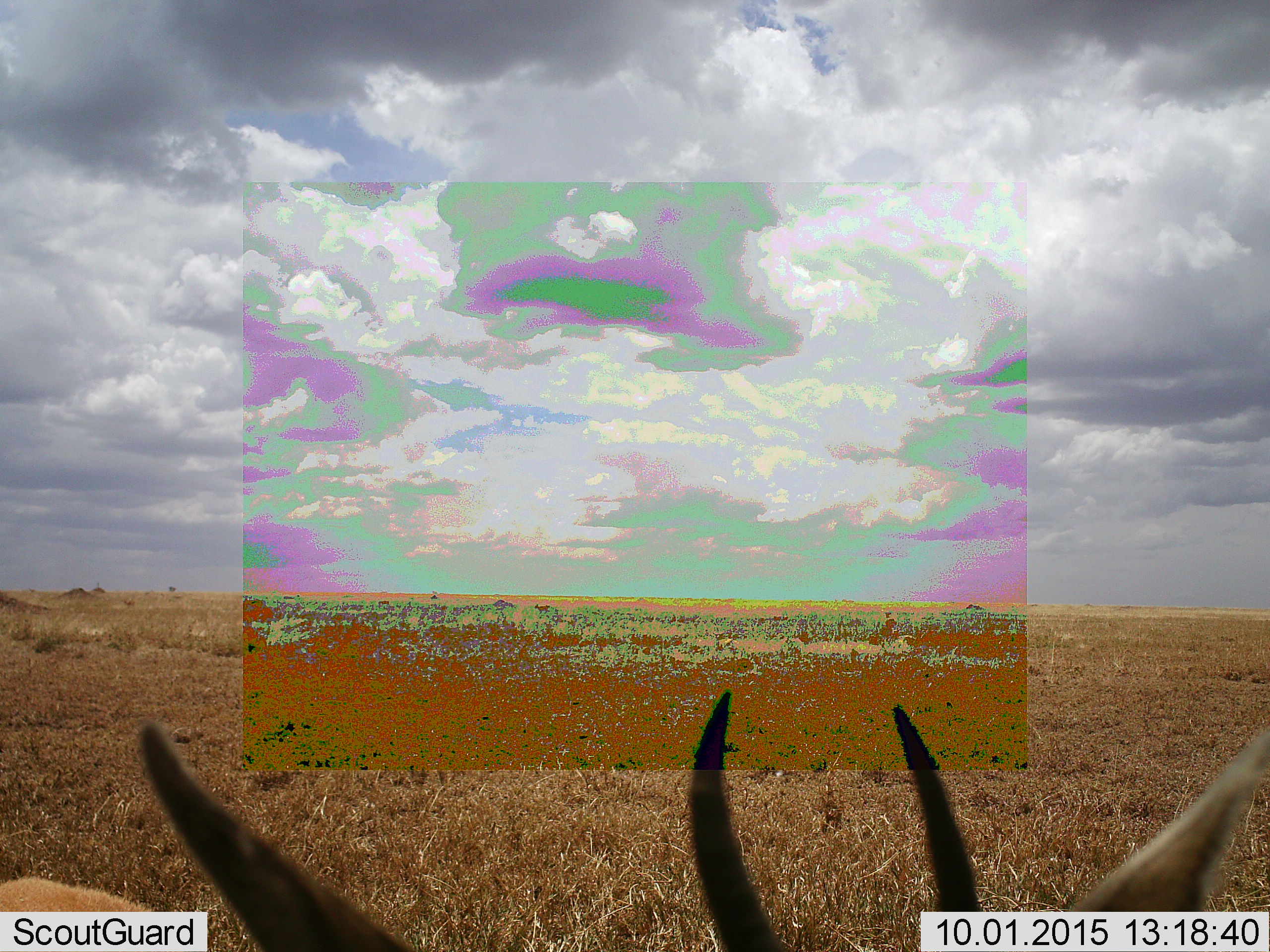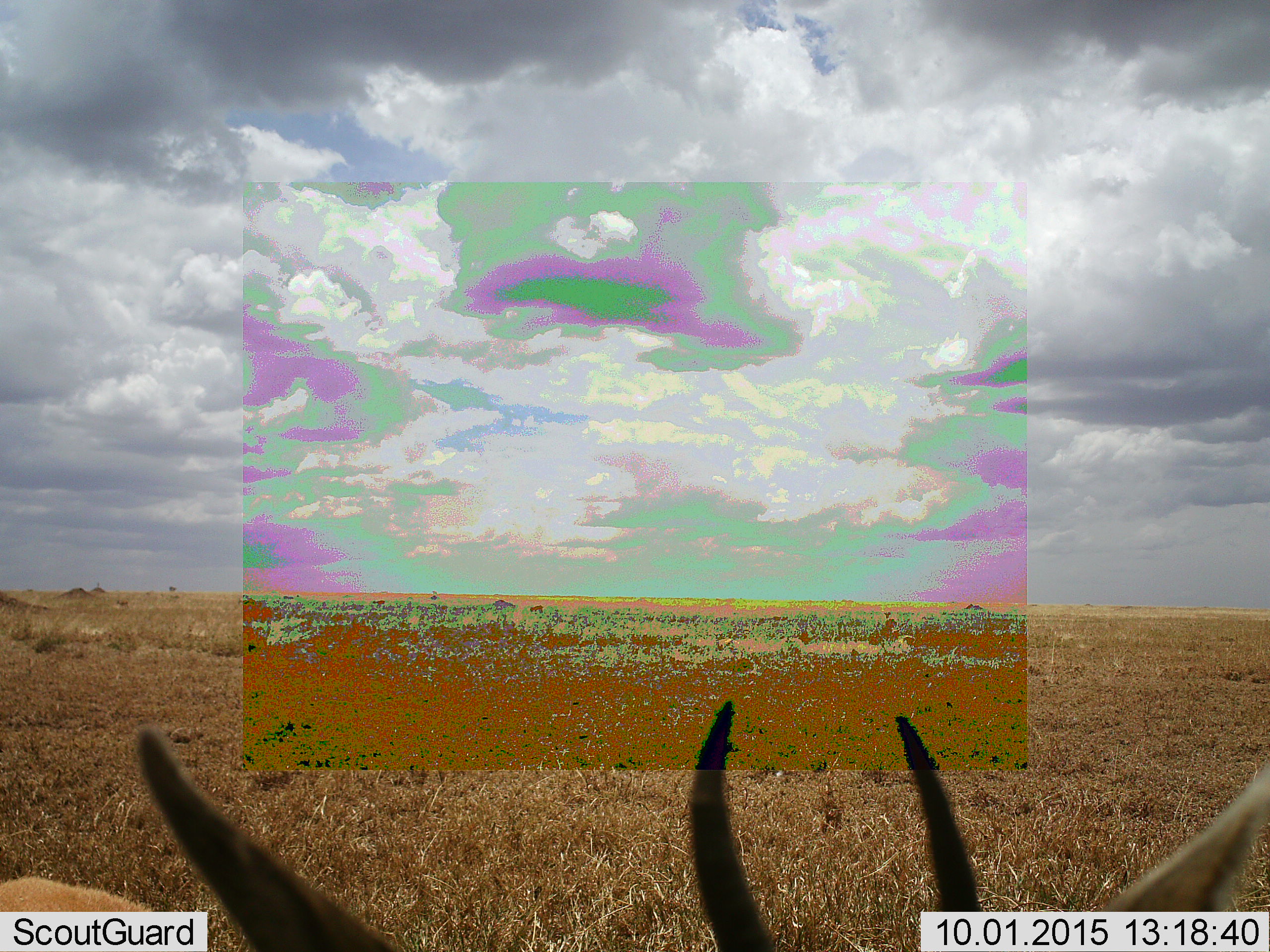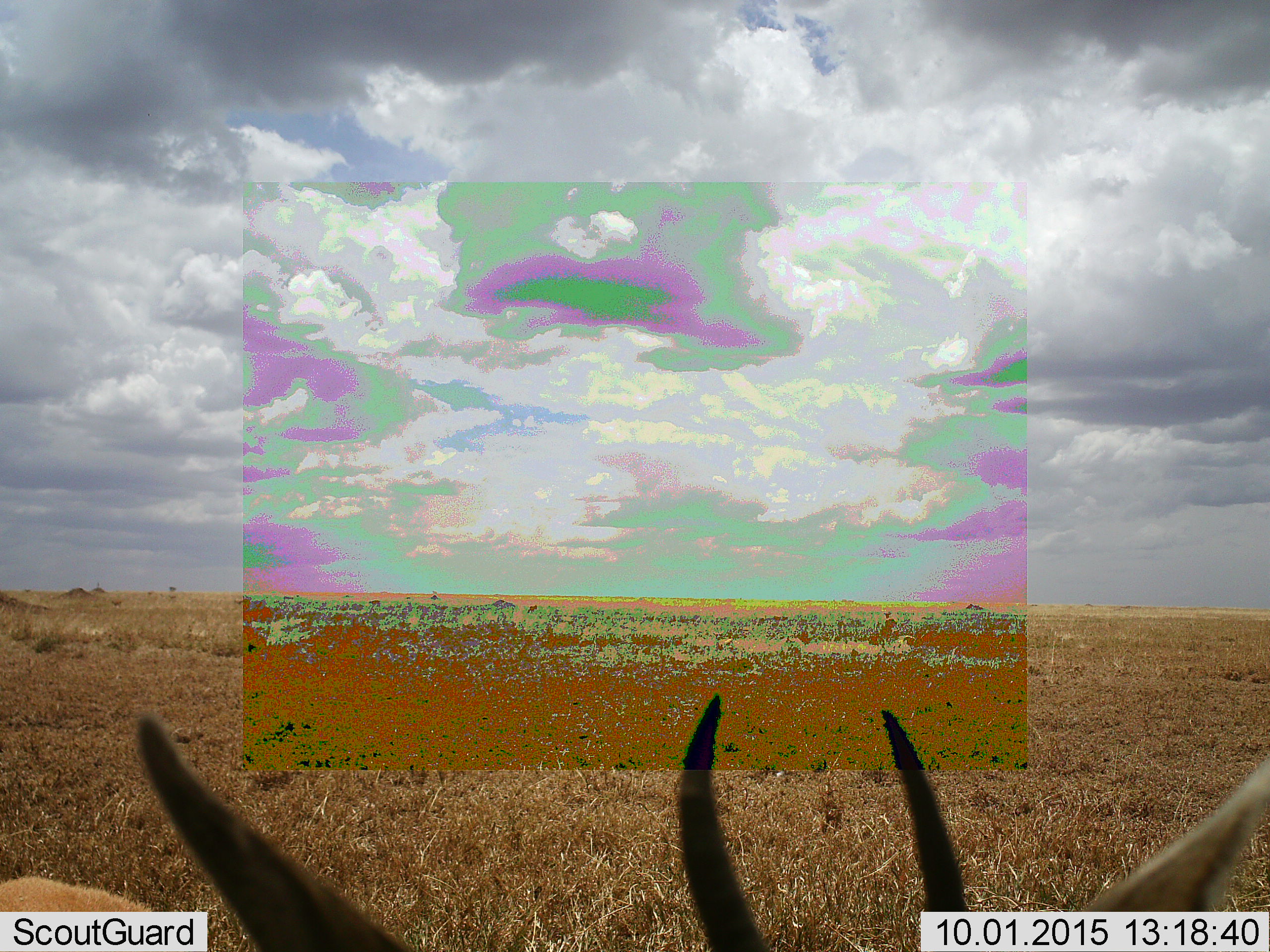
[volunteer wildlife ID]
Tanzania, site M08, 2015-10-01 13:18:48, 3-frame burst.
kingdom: Animalia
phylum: Chordata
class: Mammalia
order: Artiodactyla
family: Bovidae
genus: Eudorcas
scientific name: Eudorcas thomsonii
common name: thomson's gazelle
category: gazellethomsons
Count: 5.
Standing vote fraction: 100%.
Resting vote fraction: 0%.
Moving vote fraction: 50%.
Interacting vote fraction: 0%.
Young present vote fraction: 0%.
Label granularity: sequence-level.